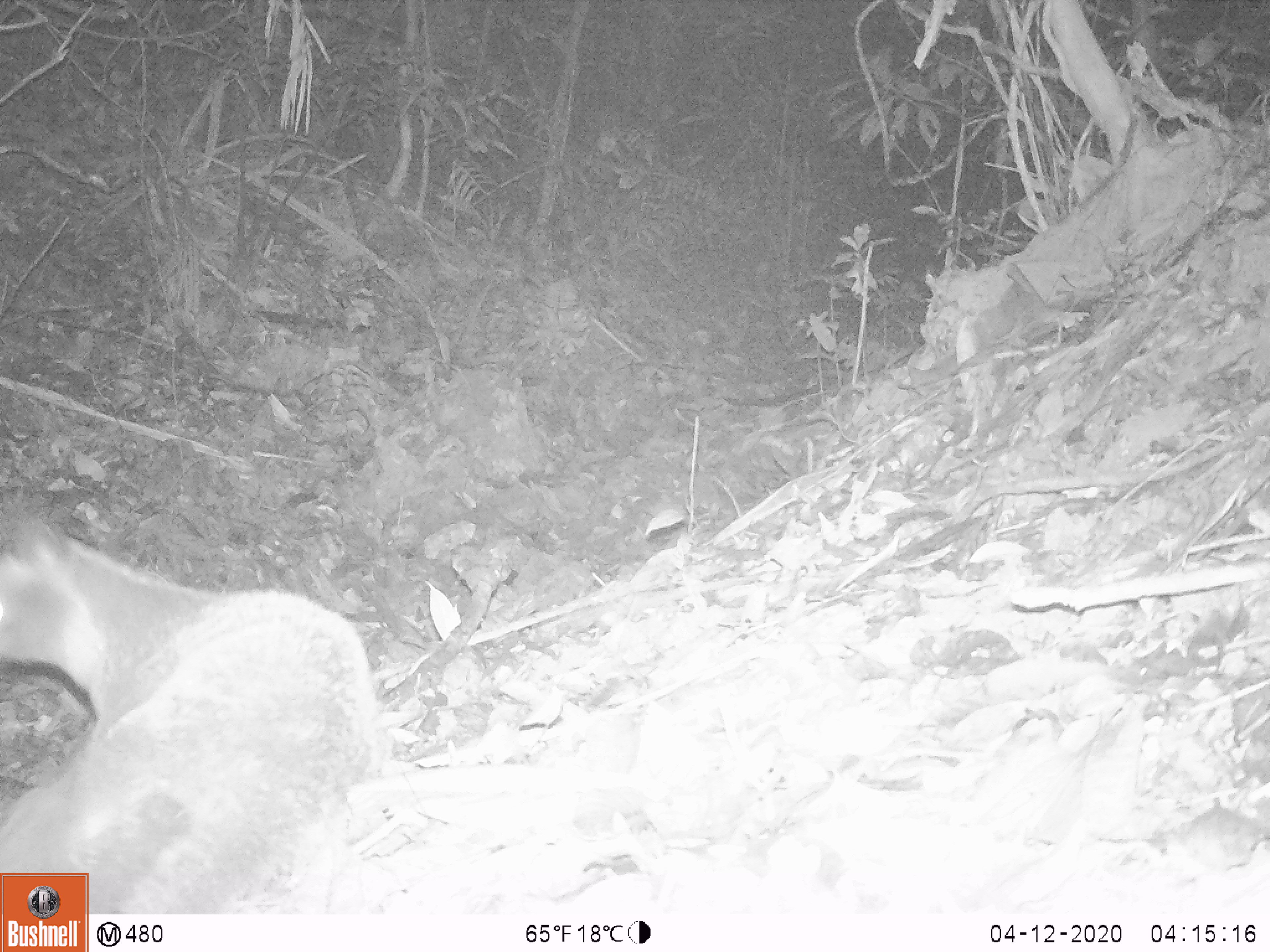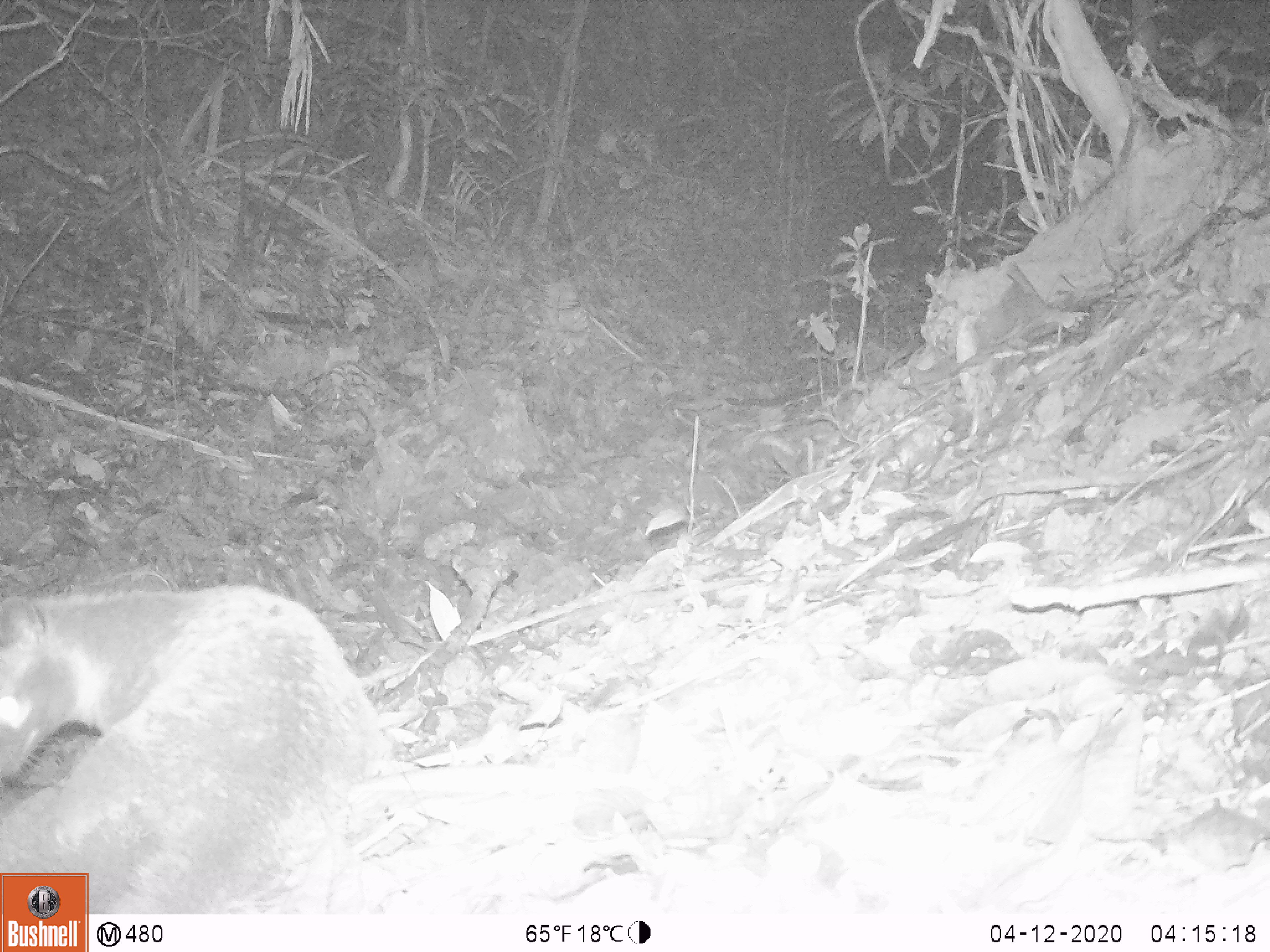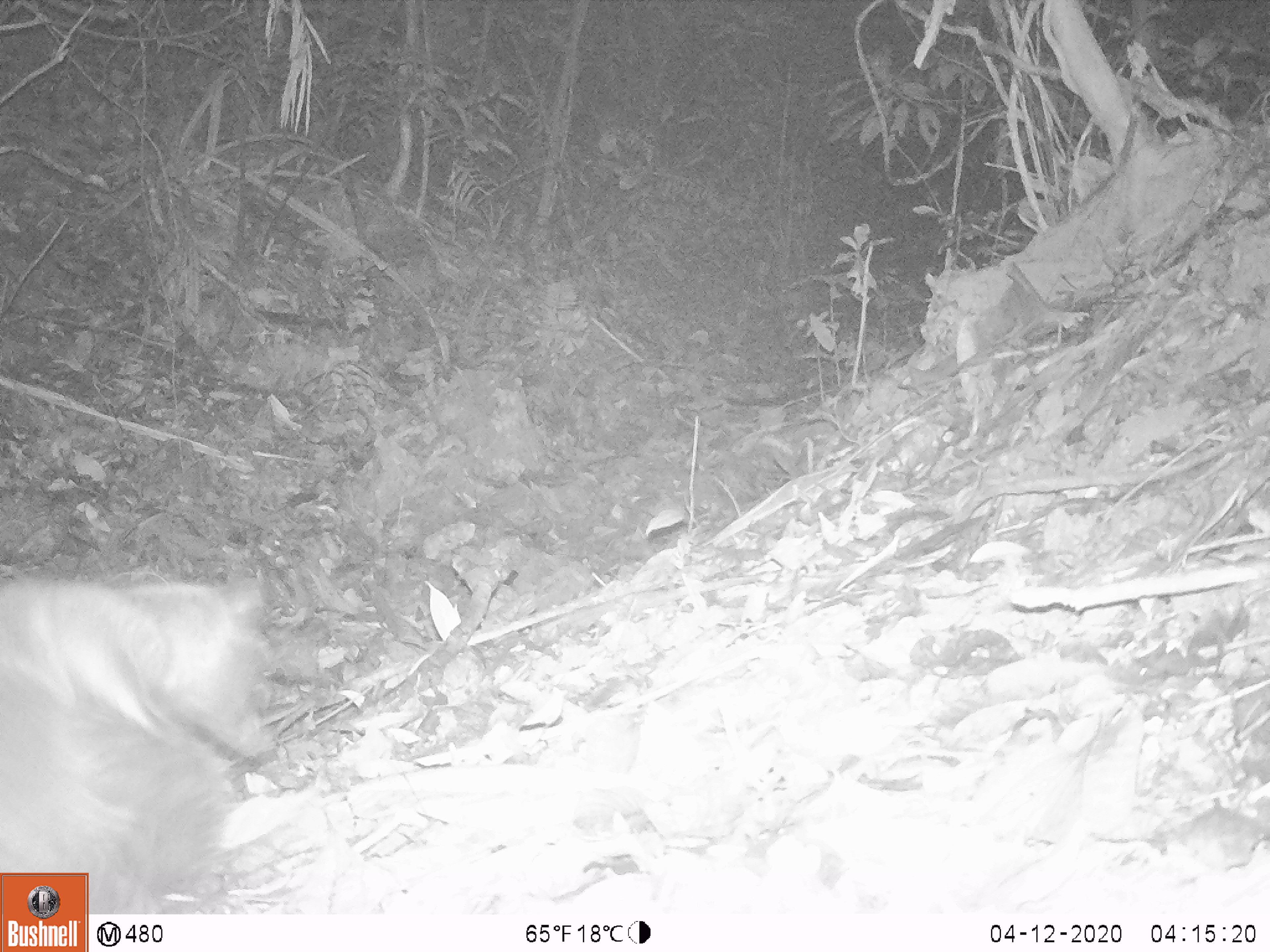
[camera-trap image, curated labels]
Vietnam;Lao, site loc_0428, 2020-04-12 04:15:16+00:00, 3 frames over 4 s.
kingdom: Animalia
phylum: Chordata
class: Mammalia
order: Carnivora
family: Viverridae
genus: Paguma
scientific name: Paguma larvata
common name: masked palm civet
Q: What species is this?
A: Masked palm civet (Paguma larvata).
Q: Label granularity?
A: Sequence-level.